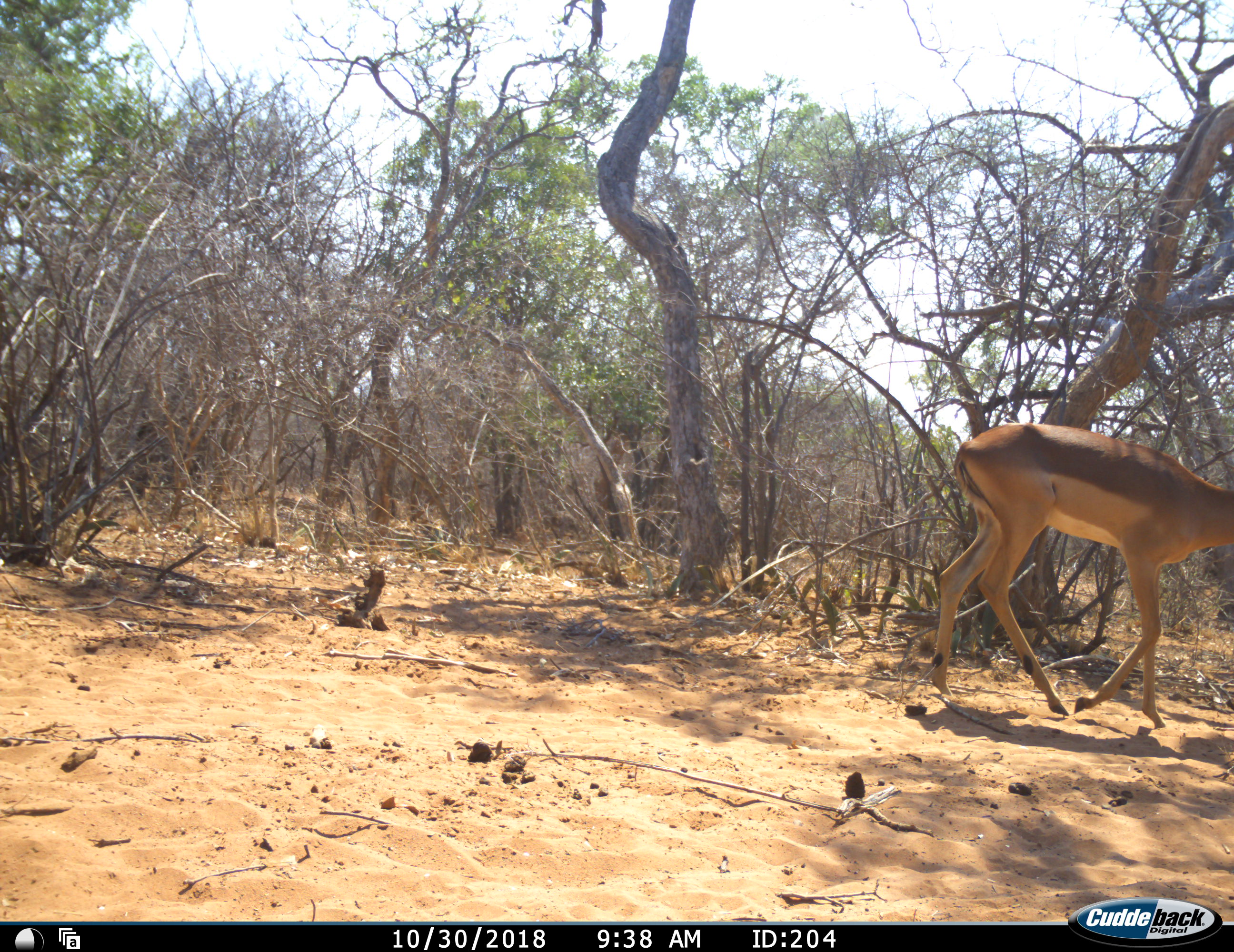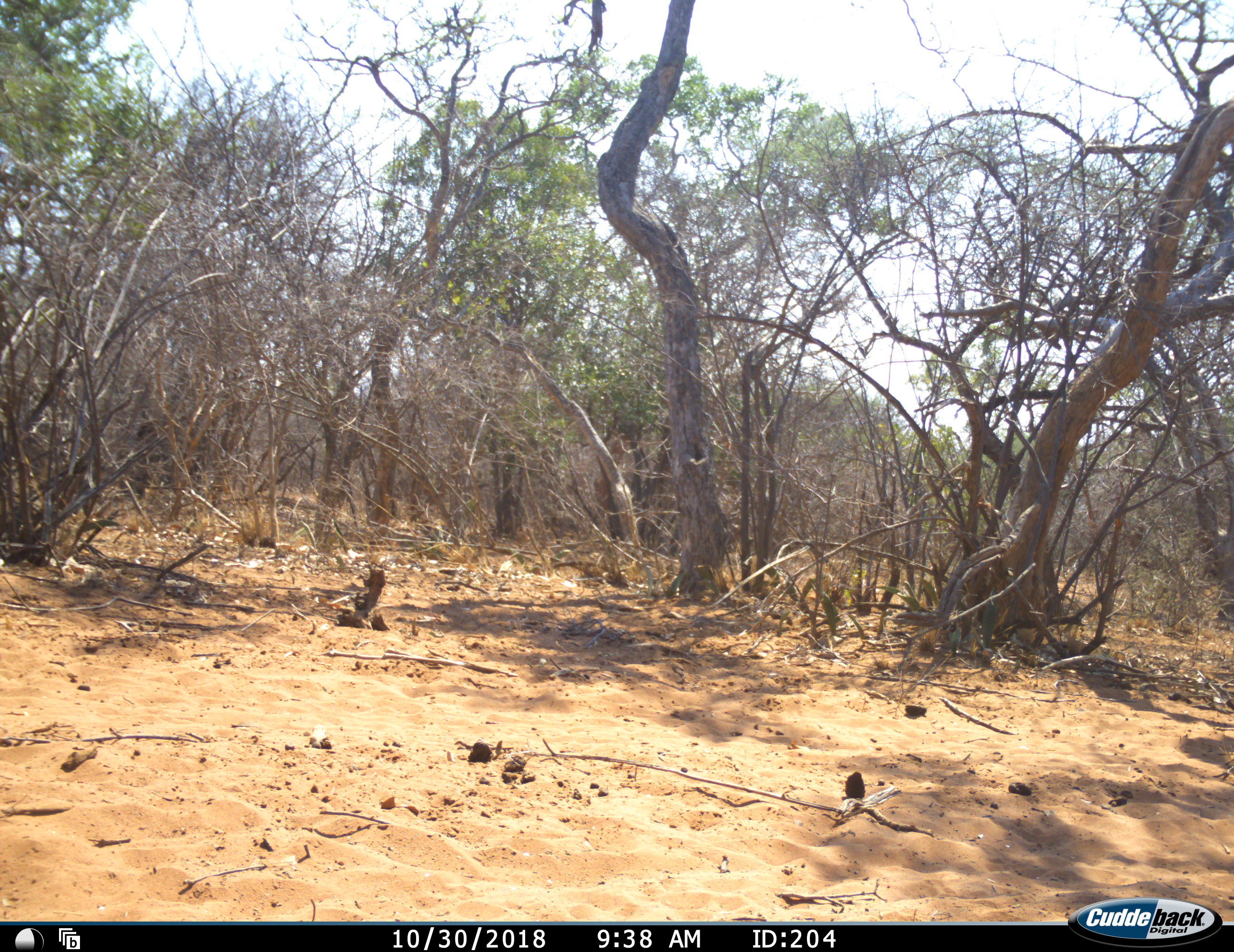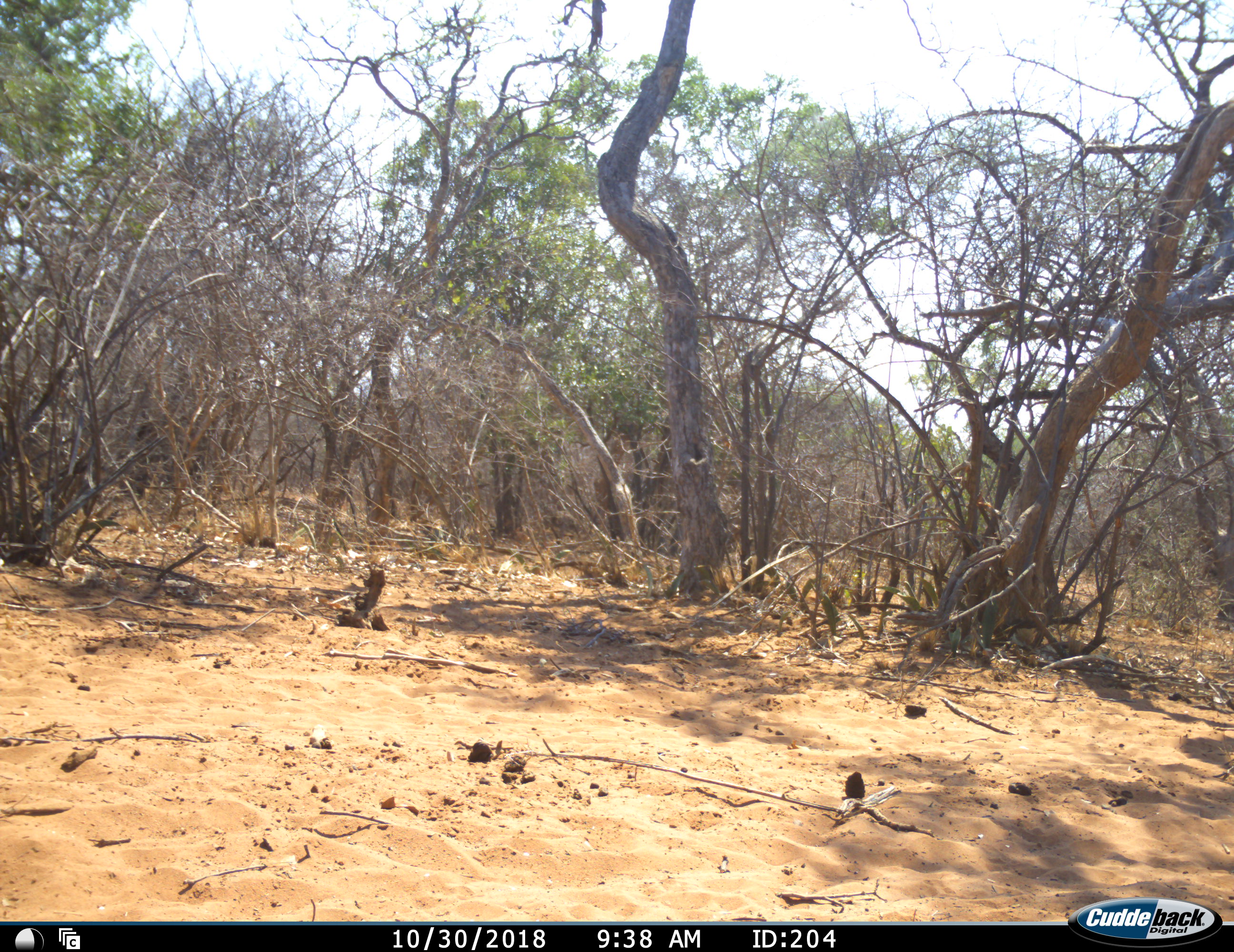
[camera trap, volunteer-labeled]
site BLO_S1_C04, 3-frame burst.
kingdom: Animalia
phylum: Chordata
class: Mammalia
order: Artiodactyla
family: Bovidae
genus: Aepyceros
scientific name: Aepyceros melampus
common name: impala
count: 1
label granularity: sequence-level